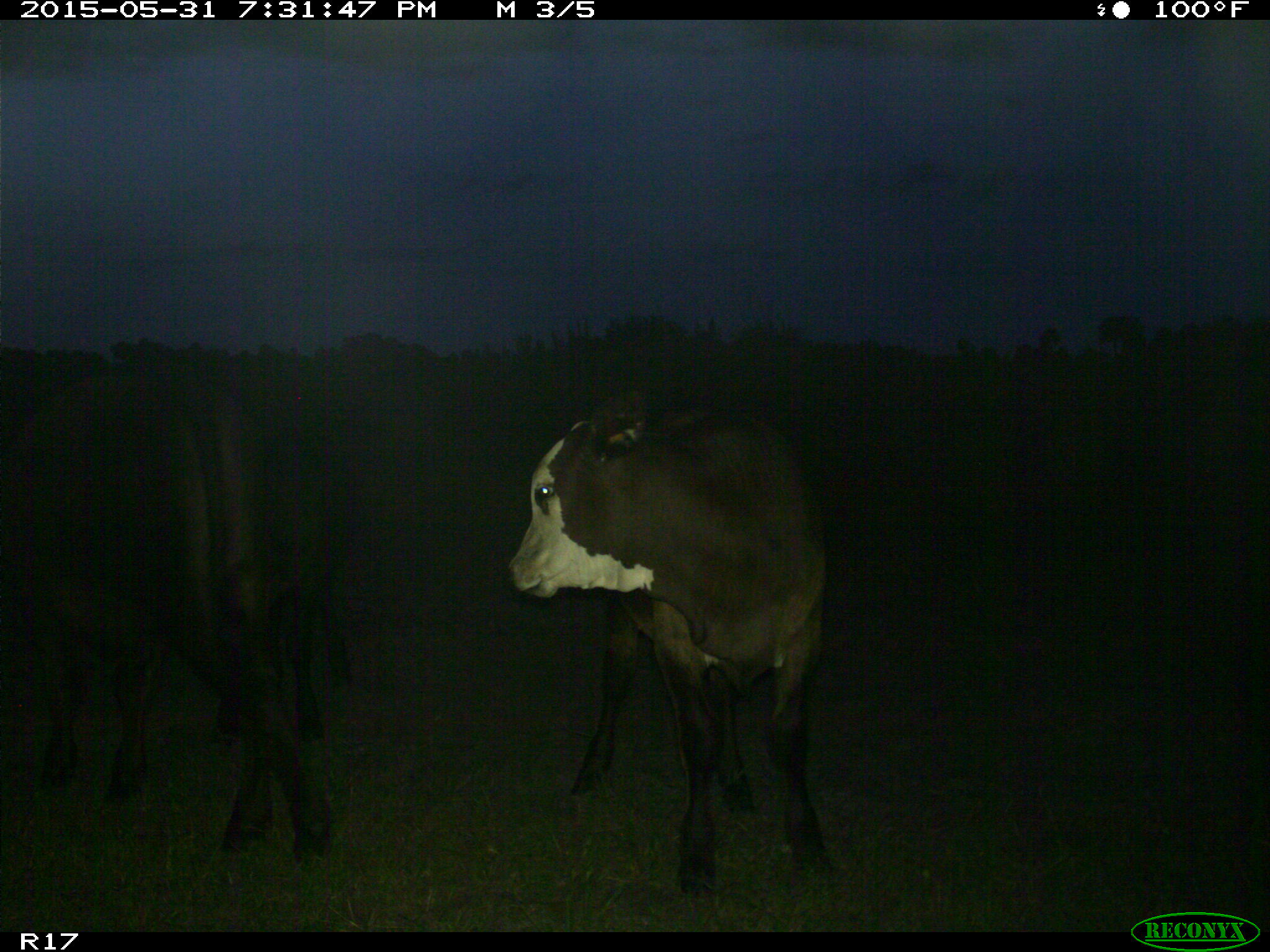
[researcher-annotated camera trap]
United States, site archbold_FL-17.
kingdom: Animalia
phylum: Chordata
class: Mammalia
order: Artiodactyla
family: Bovidae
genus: Bos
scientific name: Bos taurus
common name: domestic cow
Bos taurus (domestic cow).